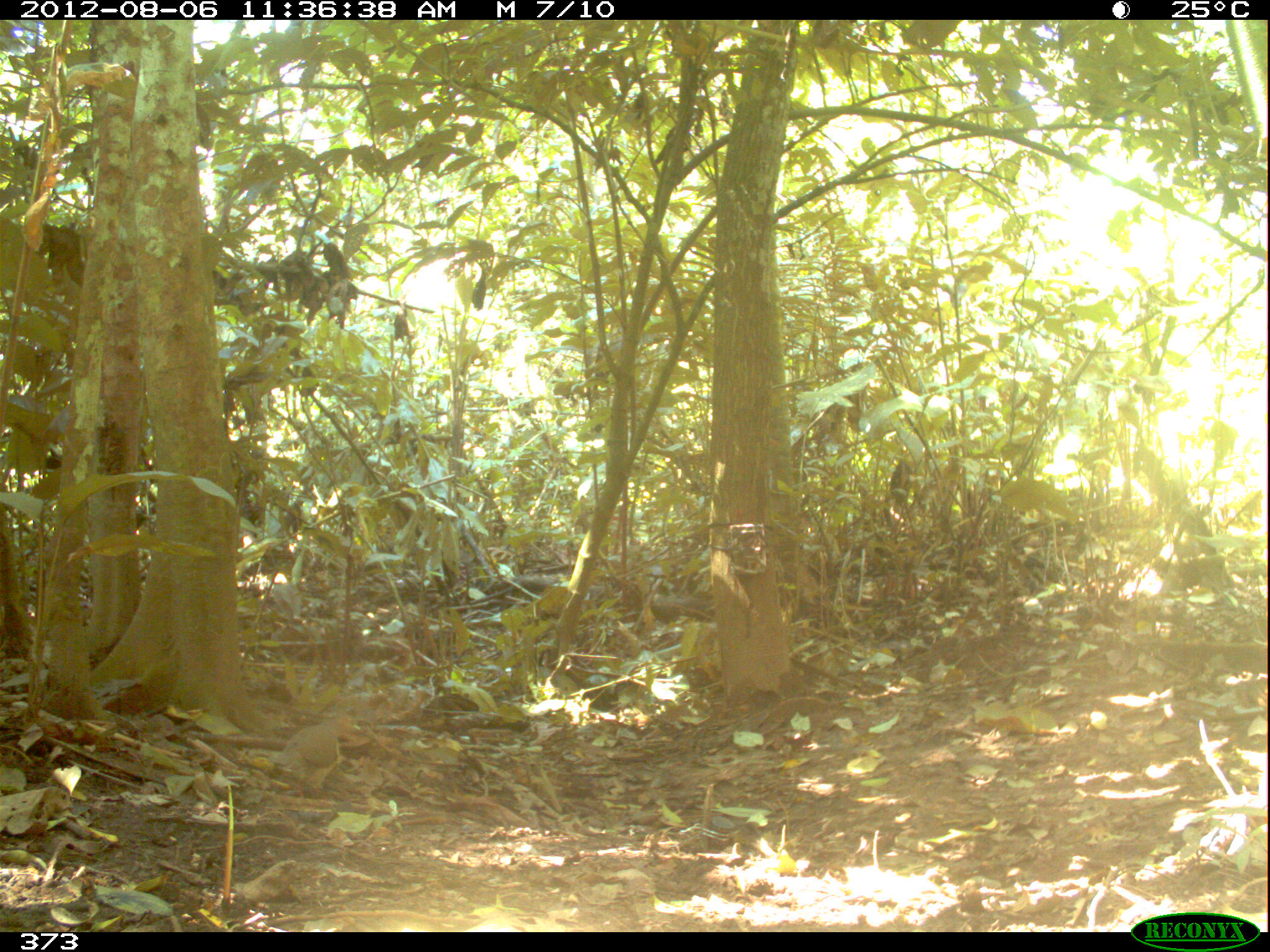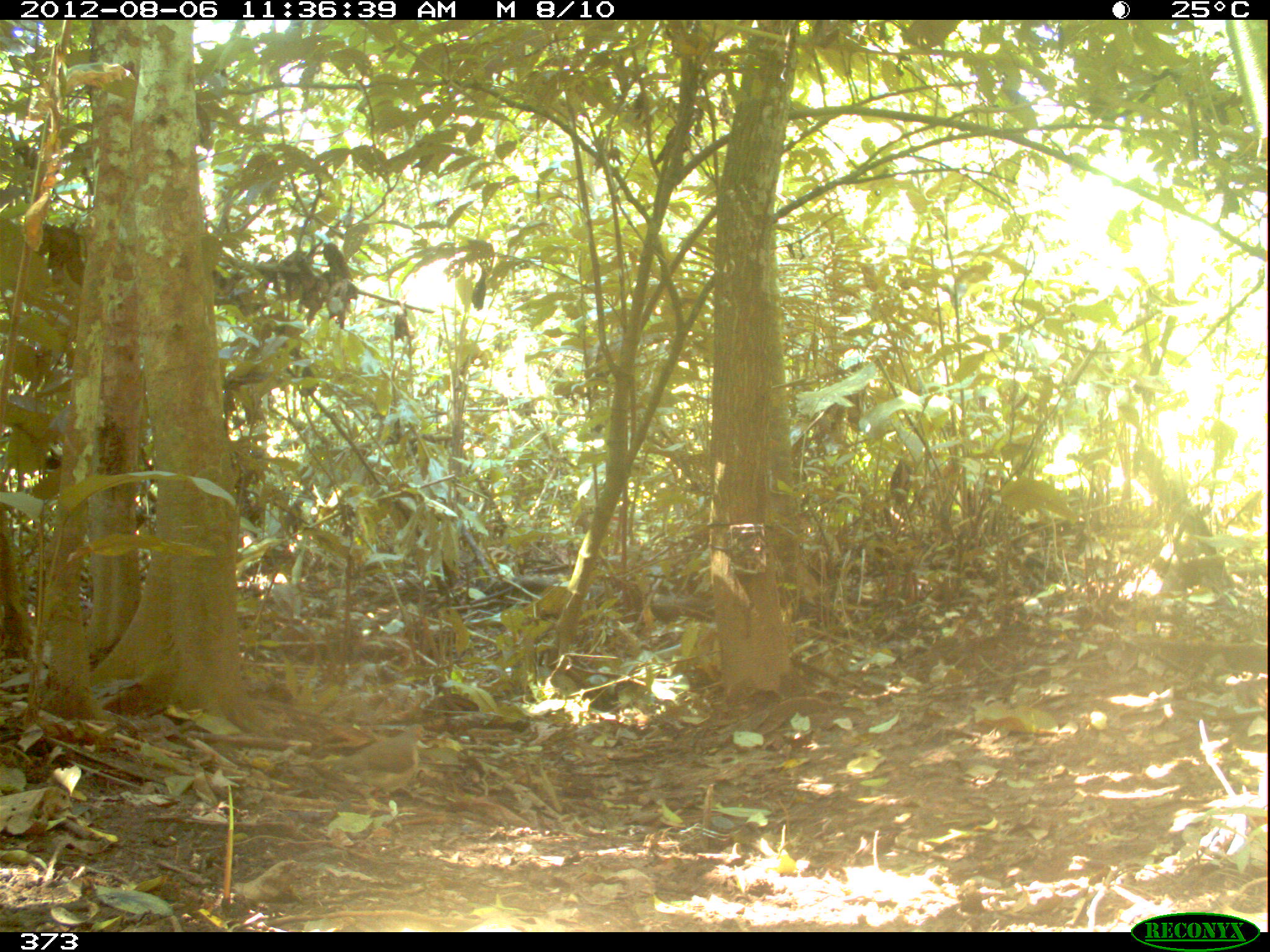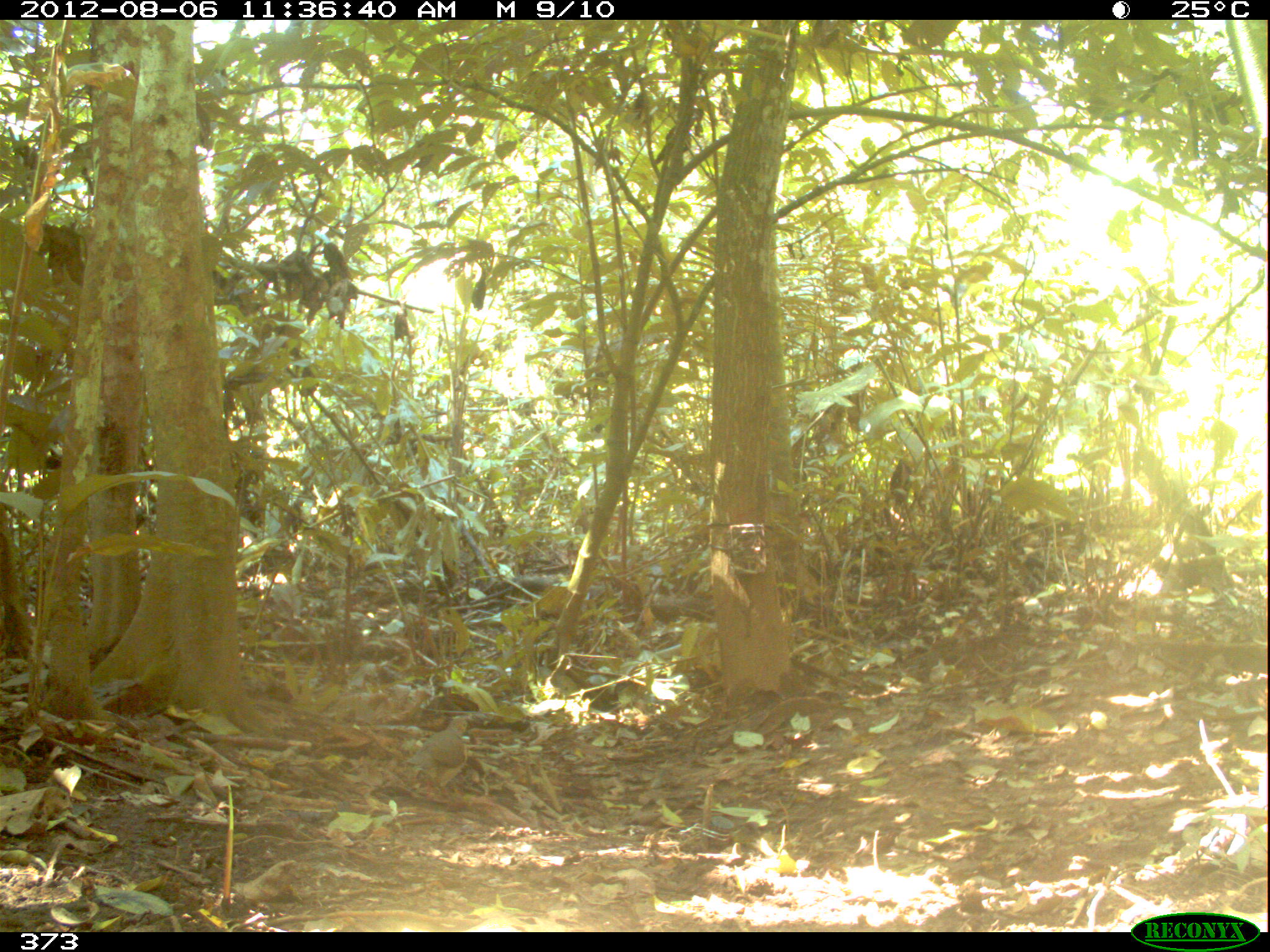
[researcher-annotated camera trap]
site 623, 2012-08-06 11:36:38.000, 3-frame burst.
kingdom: Animalia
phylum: Chordata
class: Aves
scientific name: Aves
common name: bird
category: unknown bird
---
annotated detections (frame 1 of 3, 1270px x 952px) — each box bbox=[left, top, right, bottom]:
unknown bird: bbox=[266, 713, 337, 799]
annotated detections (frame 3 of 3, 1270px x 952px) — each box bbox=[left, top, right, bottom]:
unknown bird: bbox=[399, 716, 472, 804]